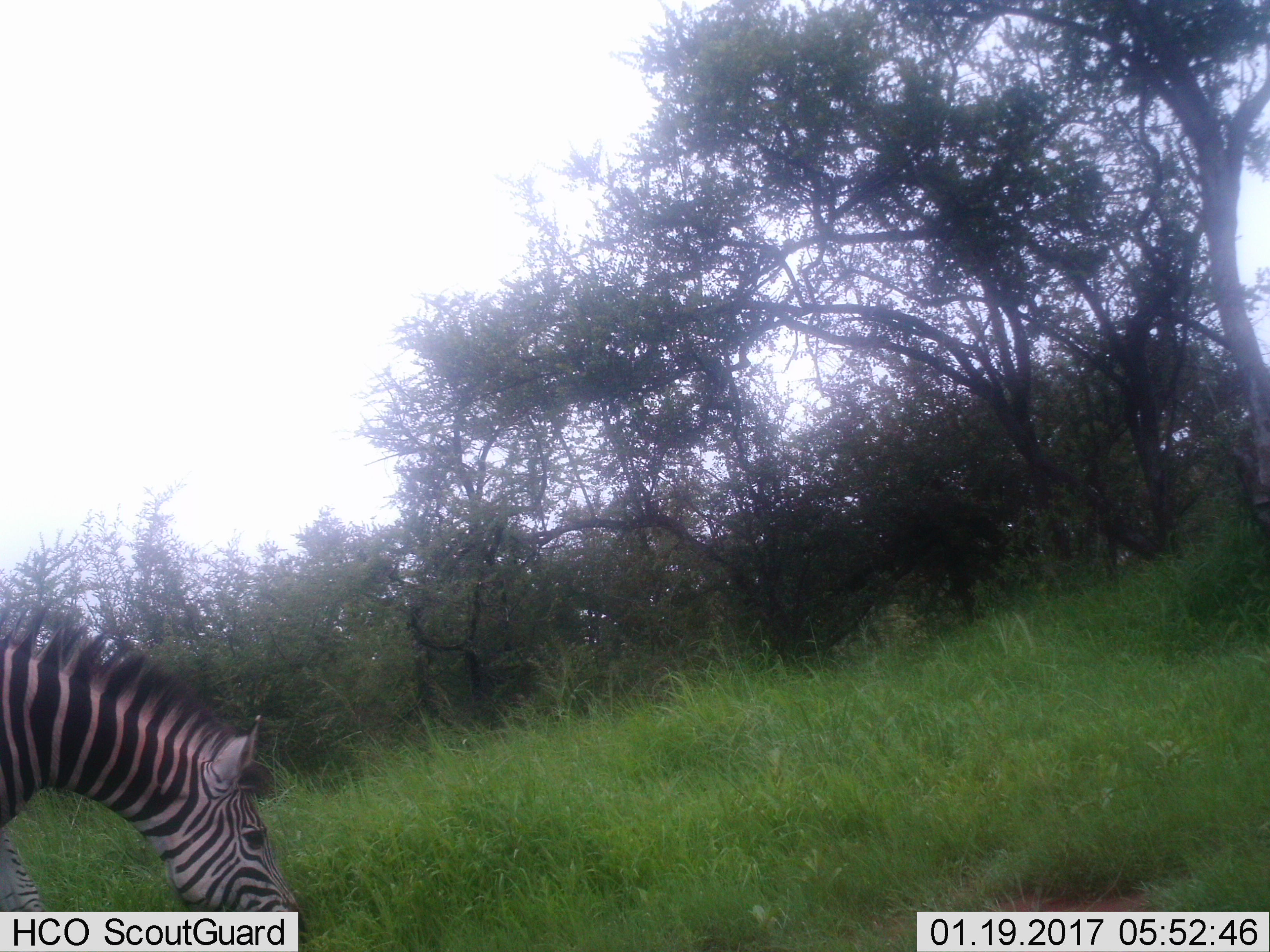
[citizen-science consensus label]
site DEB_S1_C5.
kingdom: Animalia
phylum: Chordata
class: Mammalia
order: Perissodactyla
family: Equidae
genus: Equus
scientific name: Equus quagga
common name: plains zebra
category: zebraplains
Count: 1.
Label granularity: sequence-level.